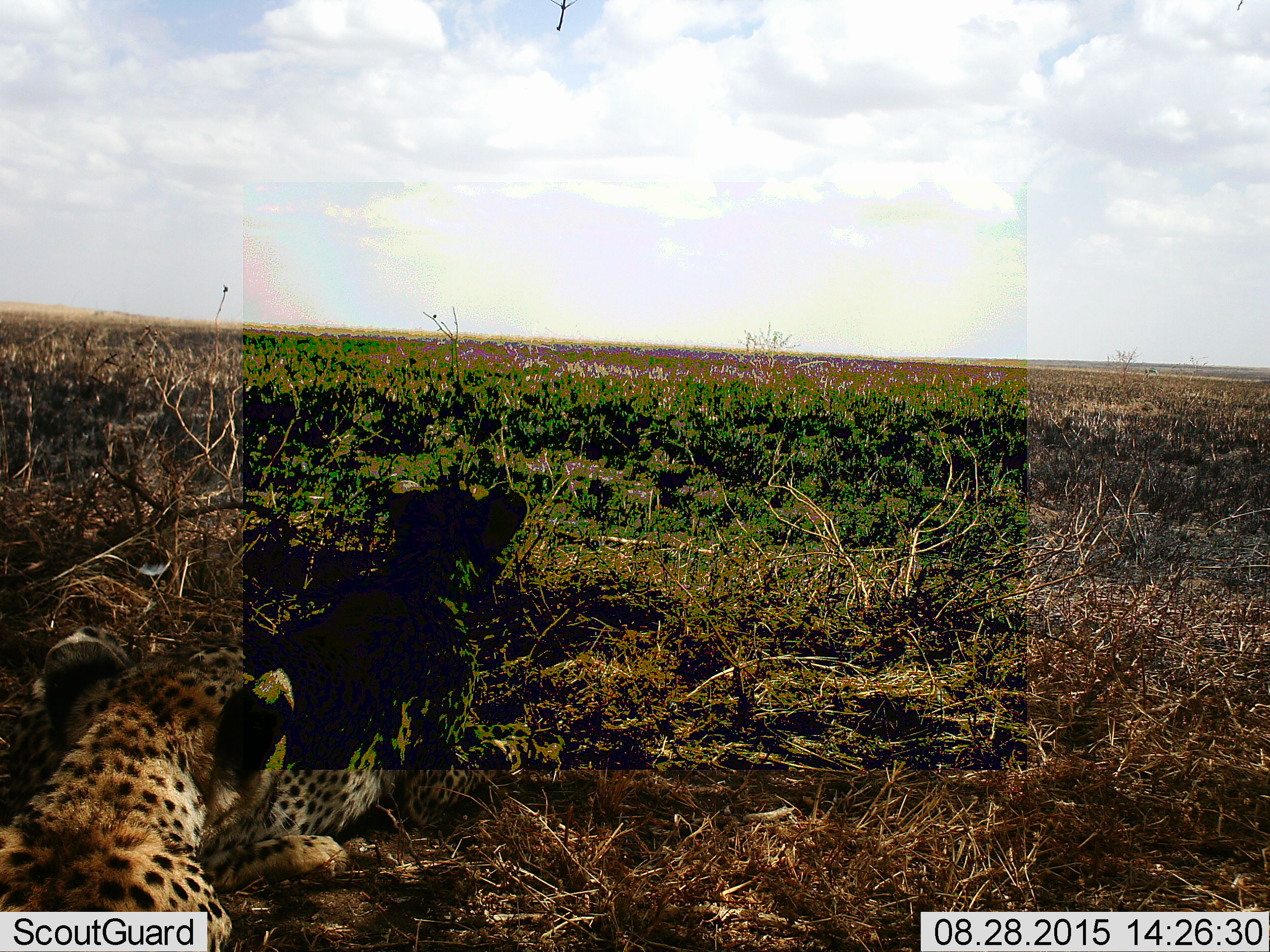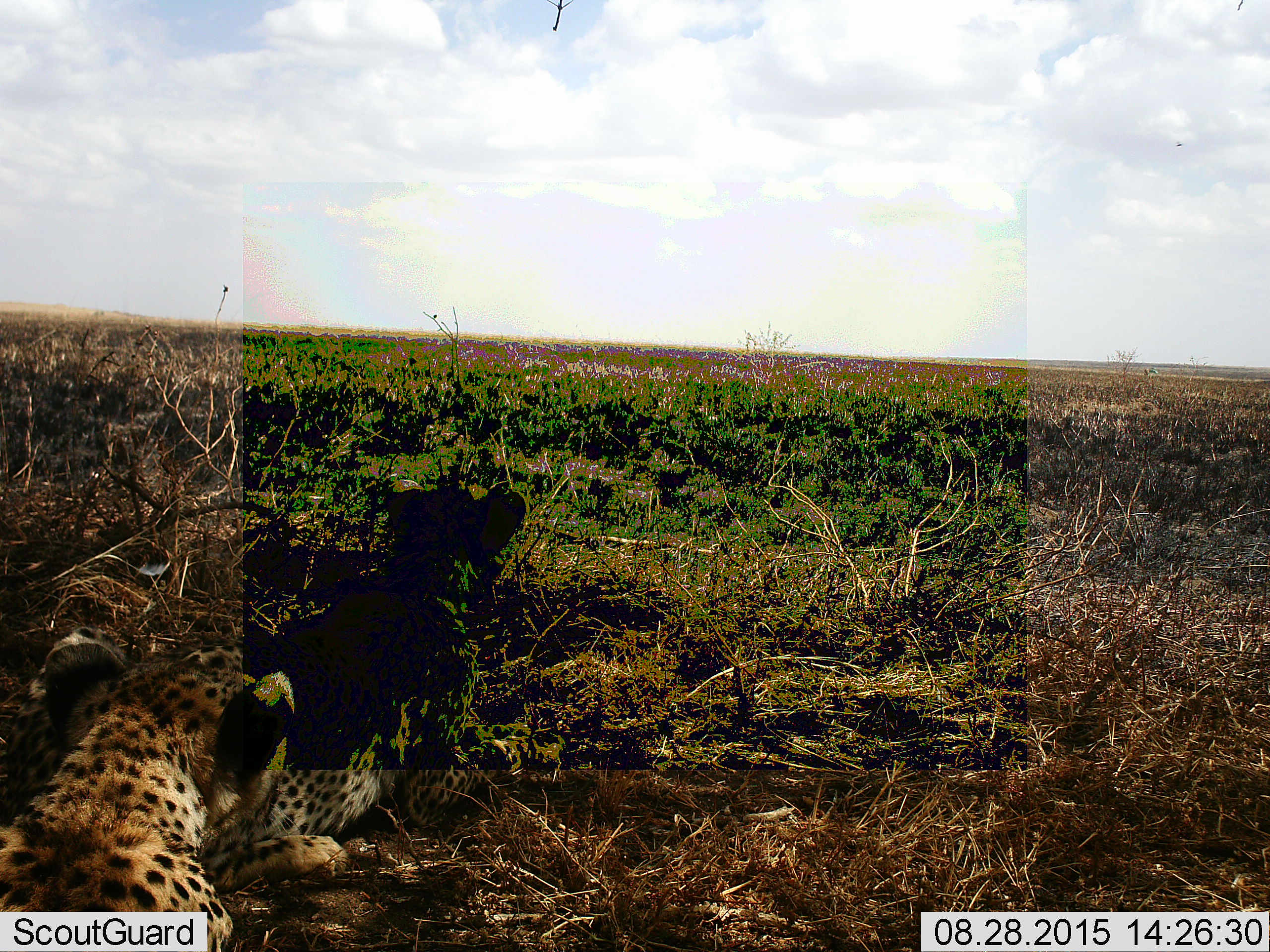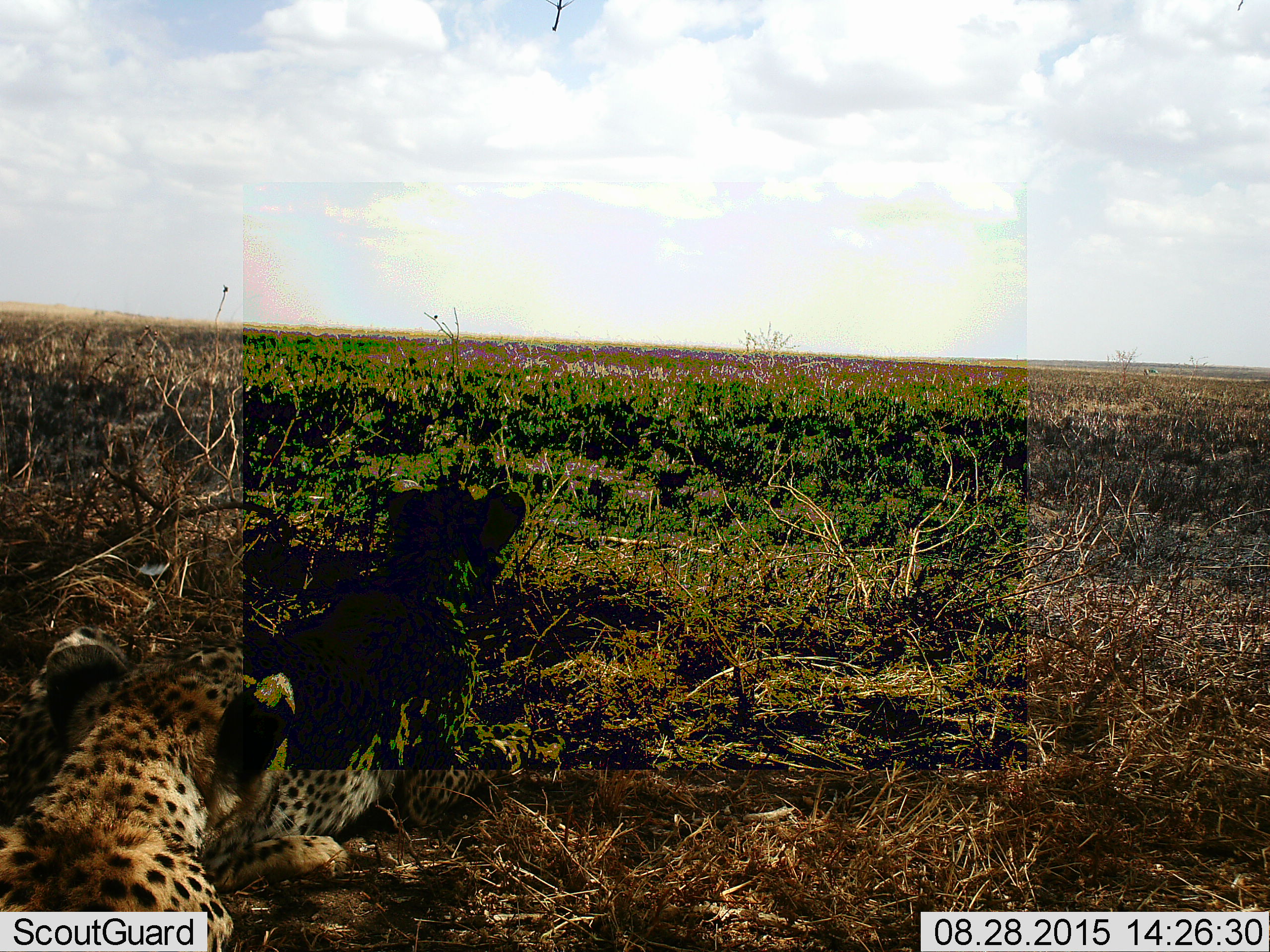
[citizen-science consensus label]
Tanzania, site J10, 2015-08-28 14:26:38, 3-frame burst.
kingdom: Animalia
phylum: Chordata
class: Mammalia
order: Carnivora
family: Felidae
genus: Acinonyx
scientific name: Acinonyx jubatus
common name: cheetah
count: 2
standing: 0%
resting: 100%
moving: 10%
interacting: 10%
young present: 40%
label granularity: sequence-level